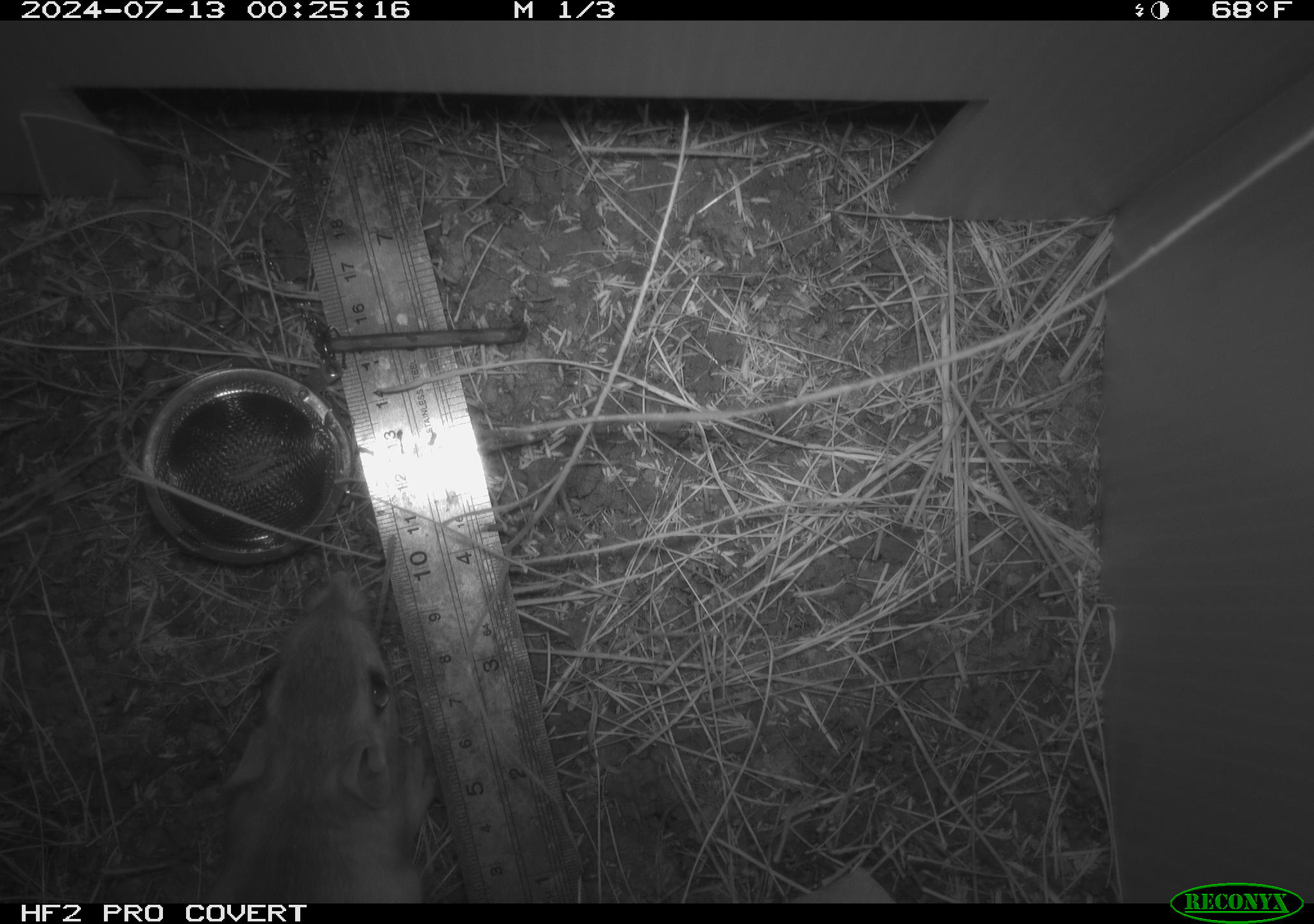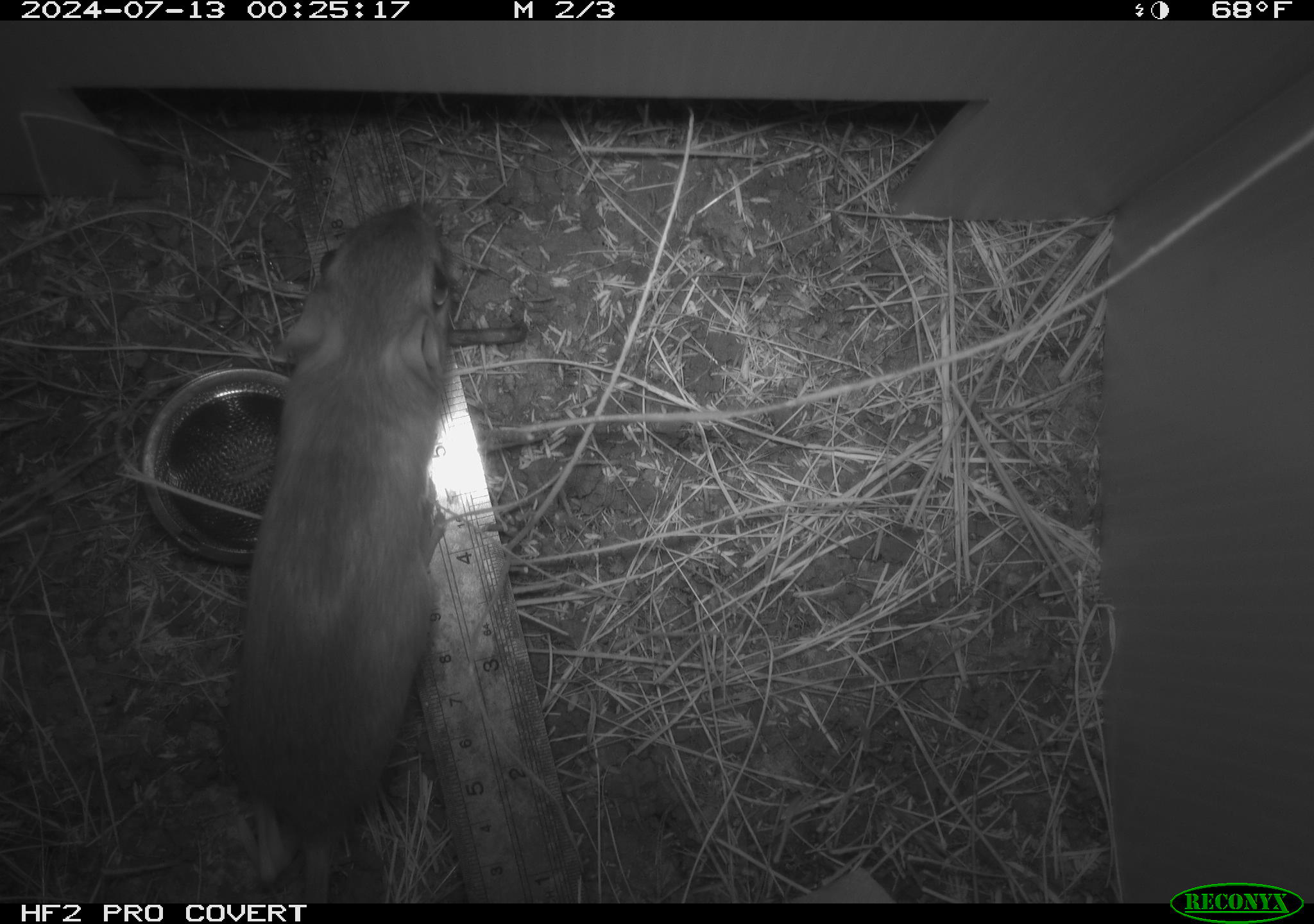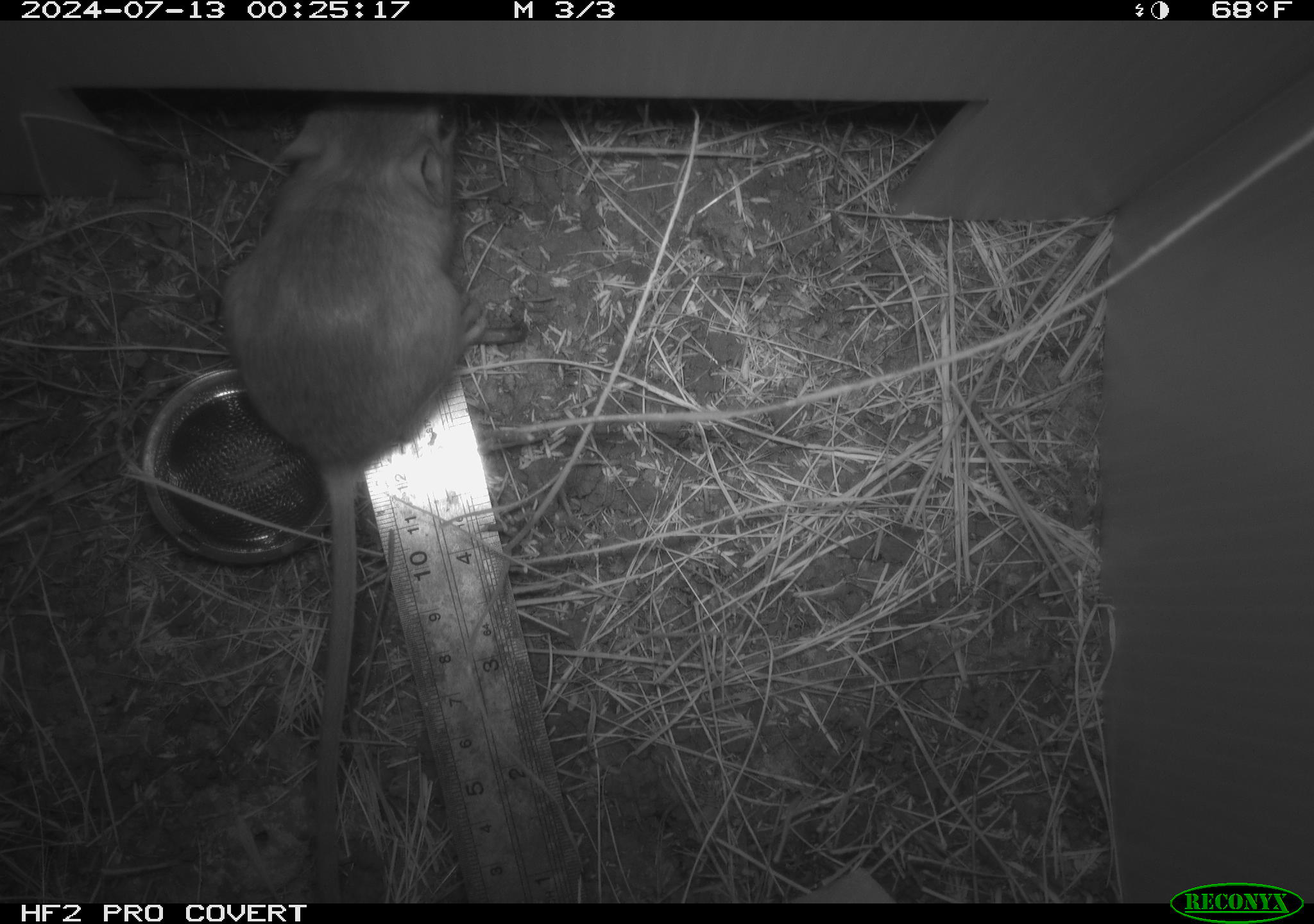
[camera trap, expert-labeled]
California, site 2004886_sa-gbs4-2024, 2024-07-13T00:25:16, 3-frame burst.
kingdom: Animalia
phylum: Chordata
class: Mammalia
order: Rodentia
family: Heteromyidae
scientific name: Heteromyidae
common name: kangaroo rats and pocket mice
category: heteromyidae family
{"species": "heteromyidae family (kangaroo rats and pocket mice) (Heteromyidae)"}